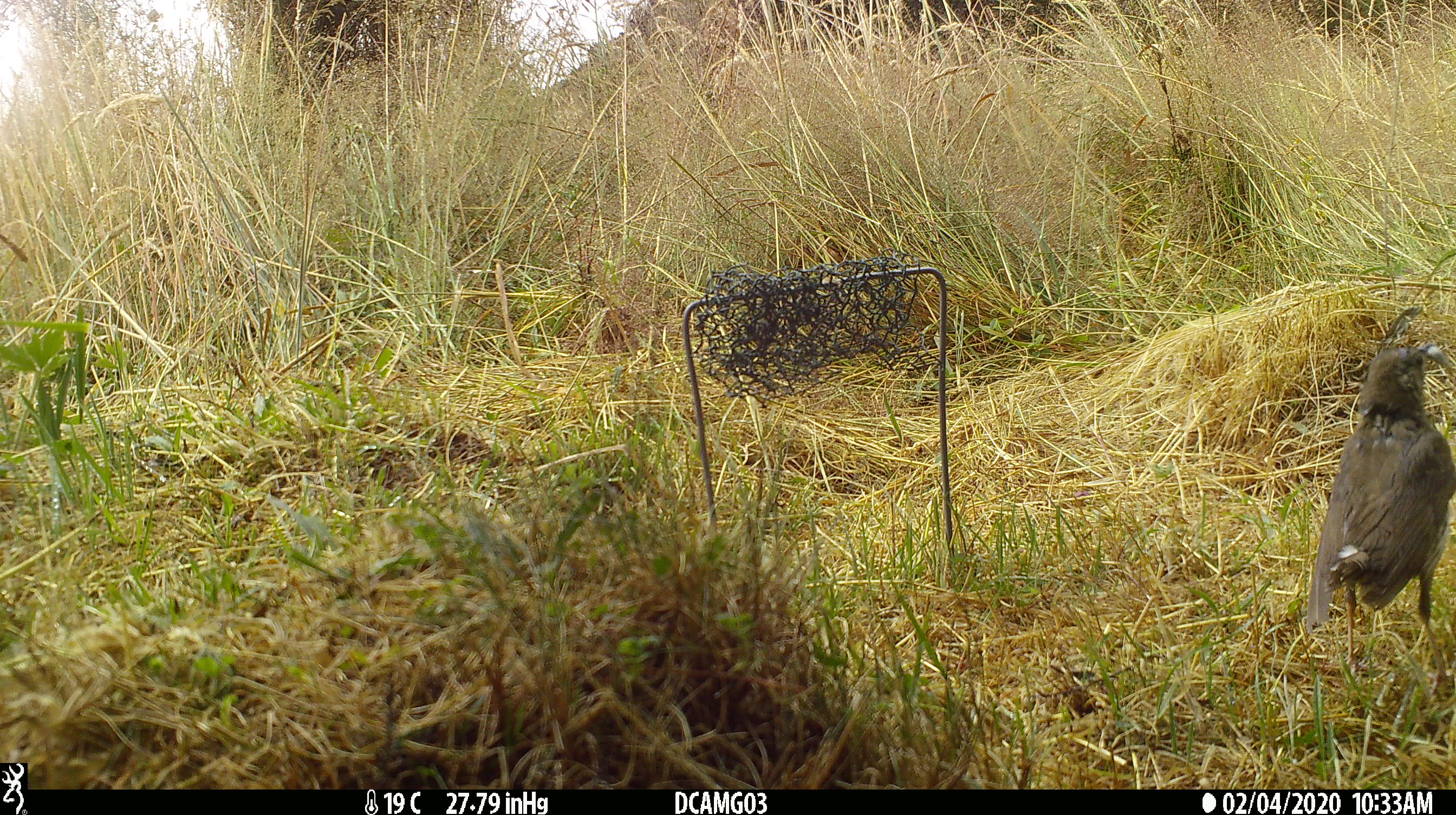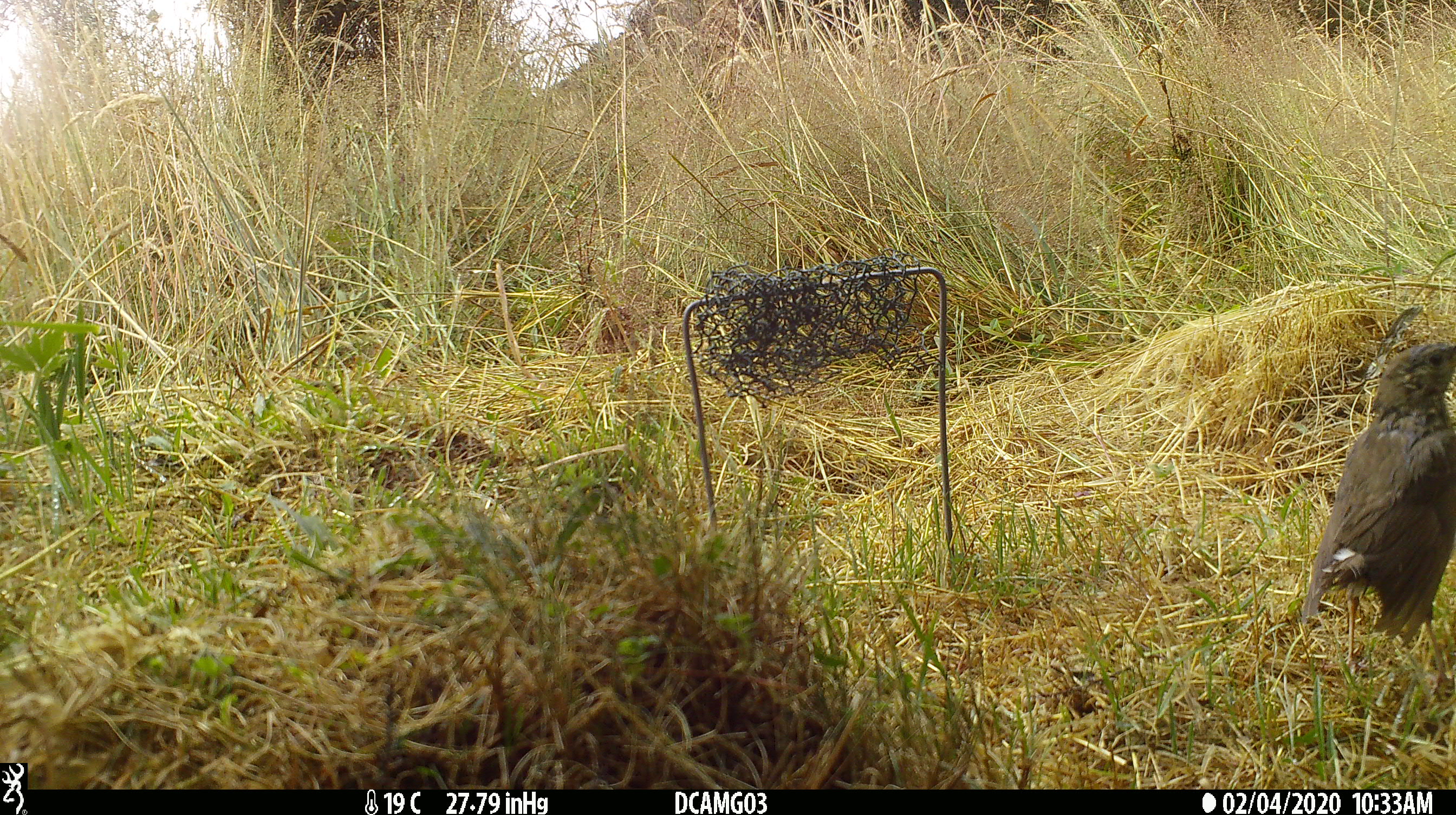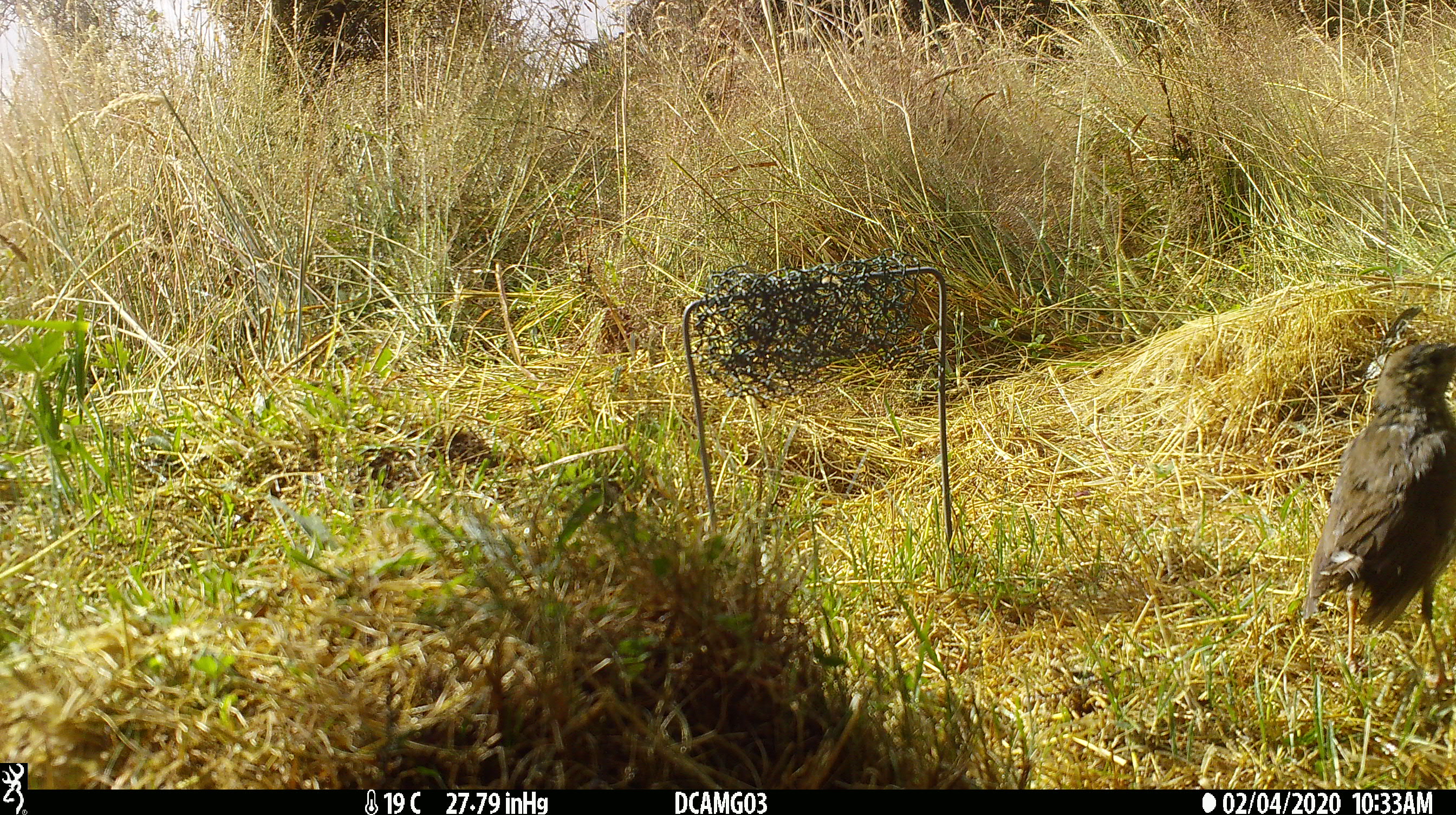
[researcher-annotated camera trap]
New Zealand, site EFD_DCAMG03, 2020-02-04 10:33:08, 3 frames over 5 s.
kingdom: Animalia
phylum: Chordata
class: Aves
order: Passeriformes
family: Turdidae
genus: Turdus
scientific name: Turdus philomelos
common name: song thrush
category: thrush